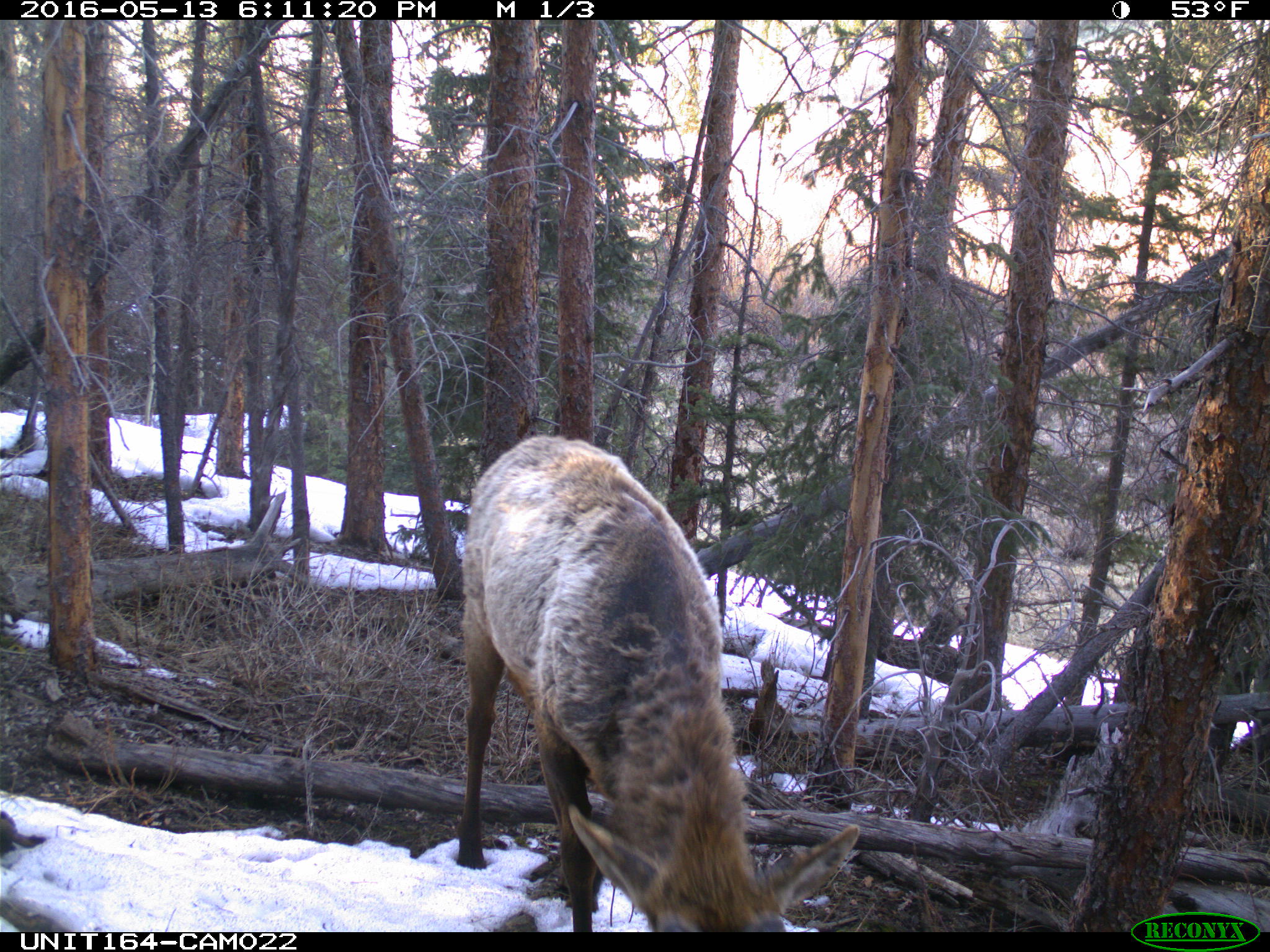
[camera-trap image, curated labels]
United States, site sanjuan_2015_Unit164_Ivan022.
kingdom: Animalia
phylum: Chordata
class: Mammalia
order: Artiodactyla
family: Cervidae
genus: Cervus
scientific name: Cervus elaphus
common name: red deer